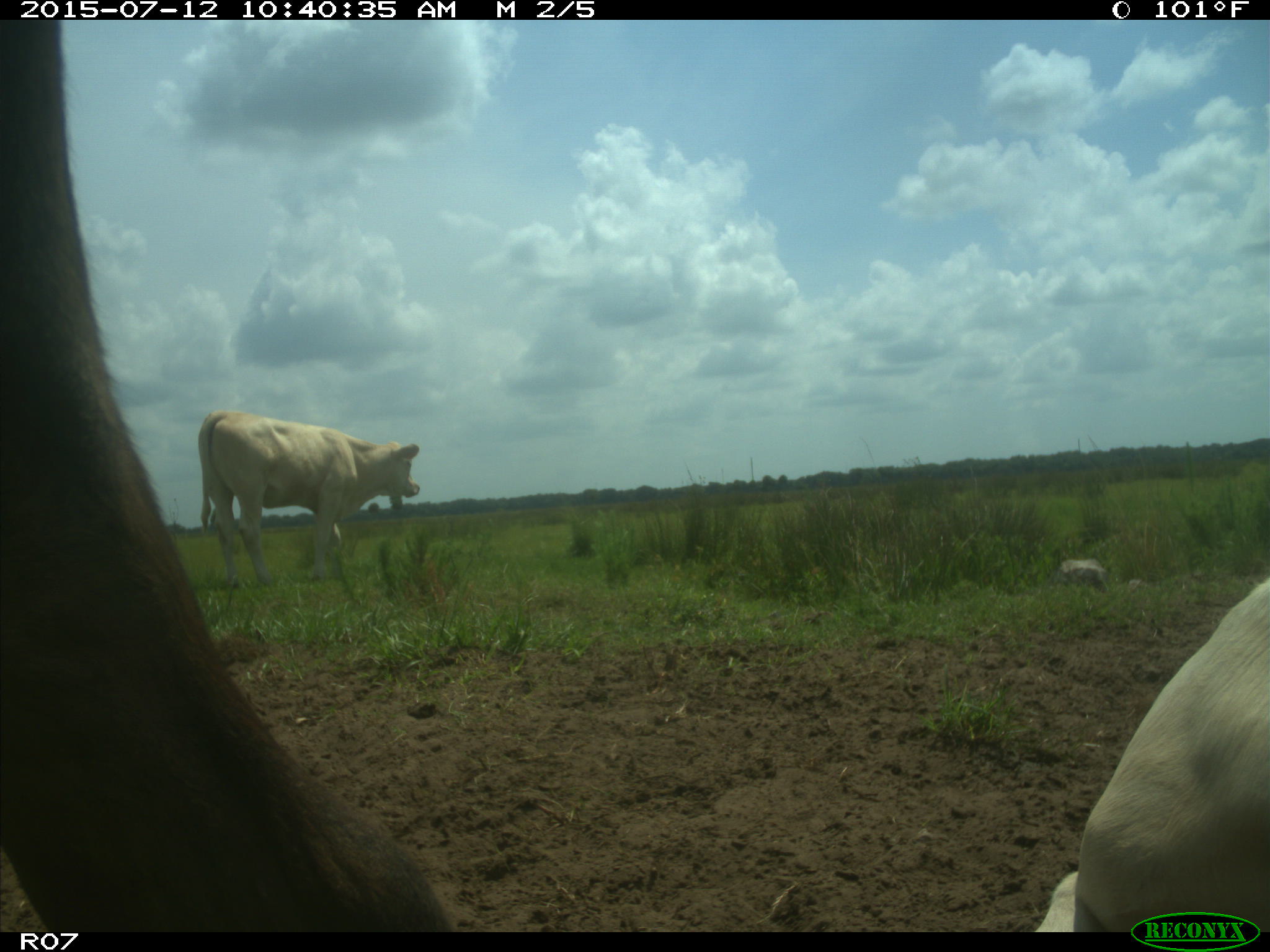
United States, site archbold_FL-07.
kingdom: Animalia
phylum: Chordata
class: Mammalia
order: Artiodactyla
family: Bovidae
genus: Bos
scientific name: Bos taurus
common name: domestic cow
Bos taurus (domestic cow).